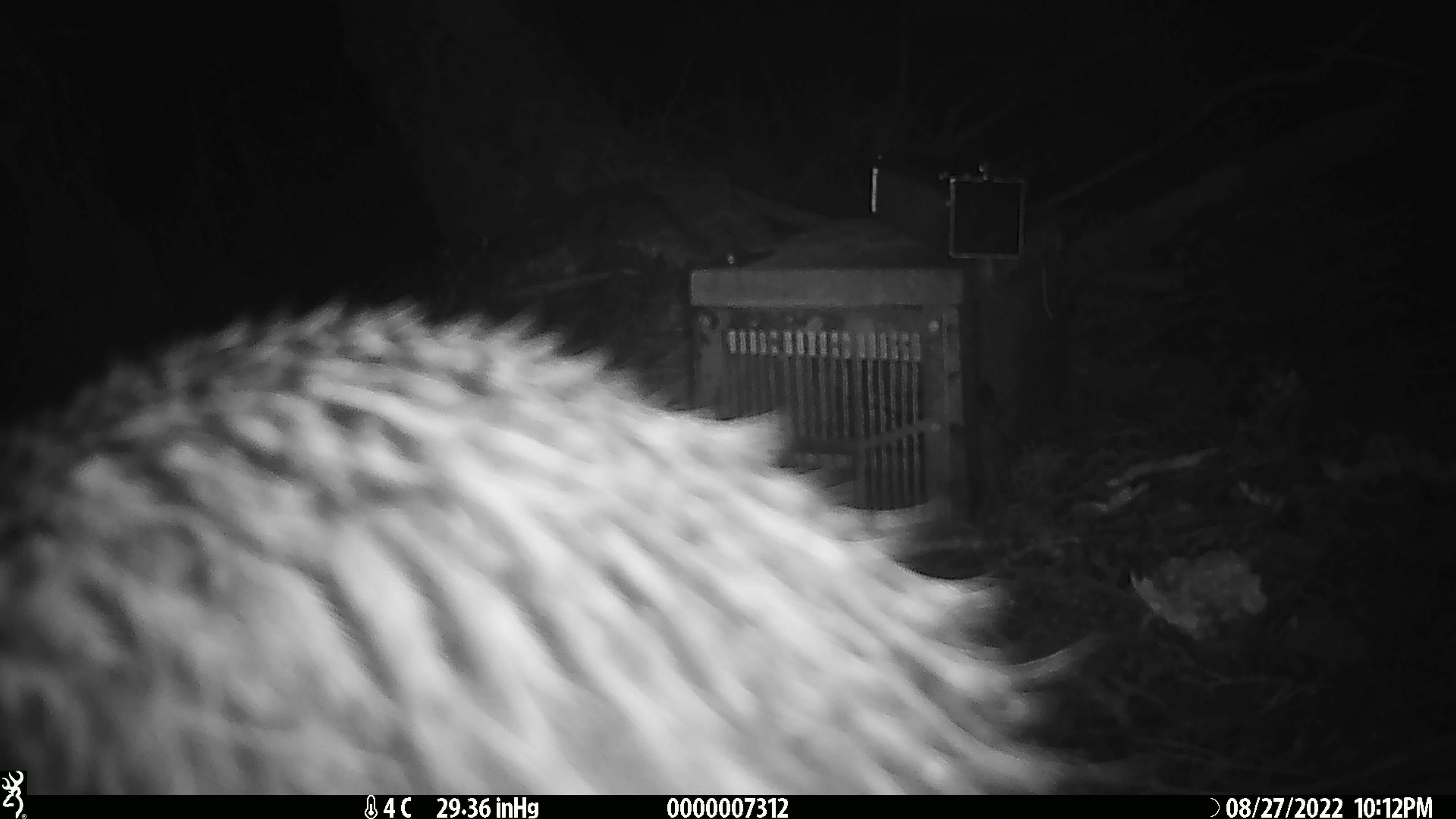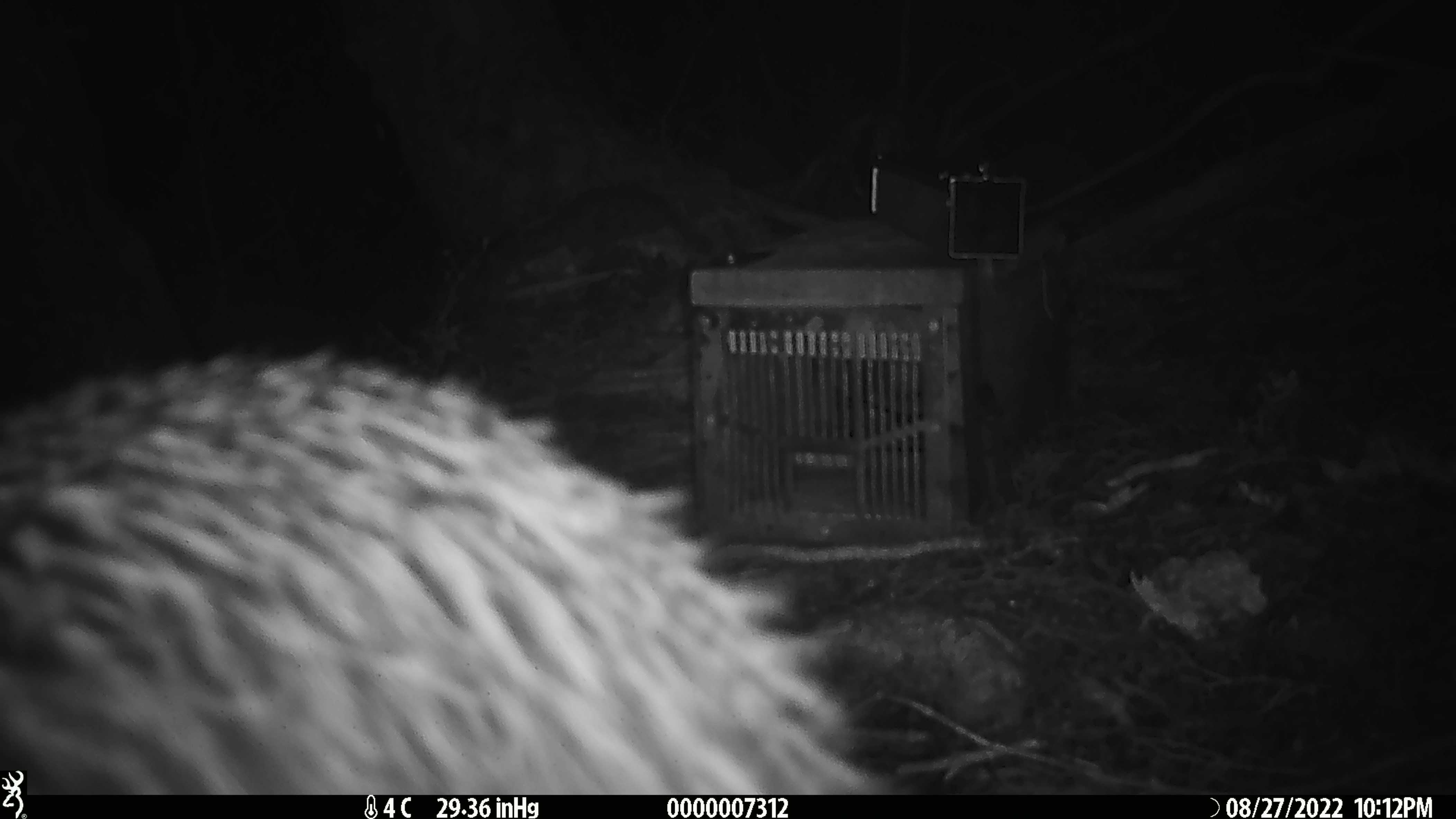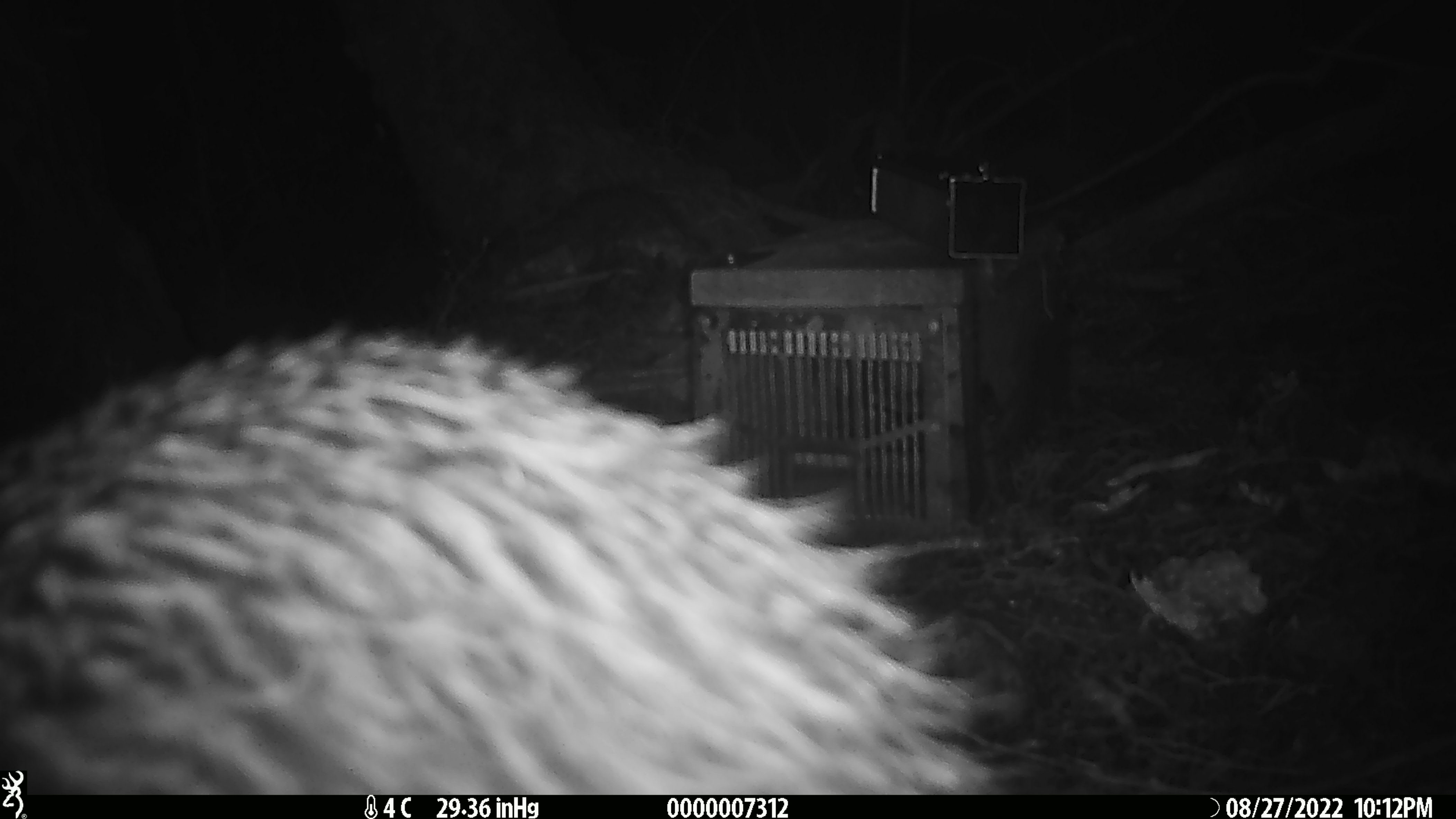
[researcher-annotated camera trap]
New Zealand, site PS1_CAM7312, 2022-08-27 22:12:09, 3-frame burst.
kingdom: Animalia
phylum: Chordata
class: Aves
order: Apterygiformes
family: Apterygidae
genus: Apteryx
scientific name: Apteryx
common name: kiwi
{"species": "kiwi (Apteryx)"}